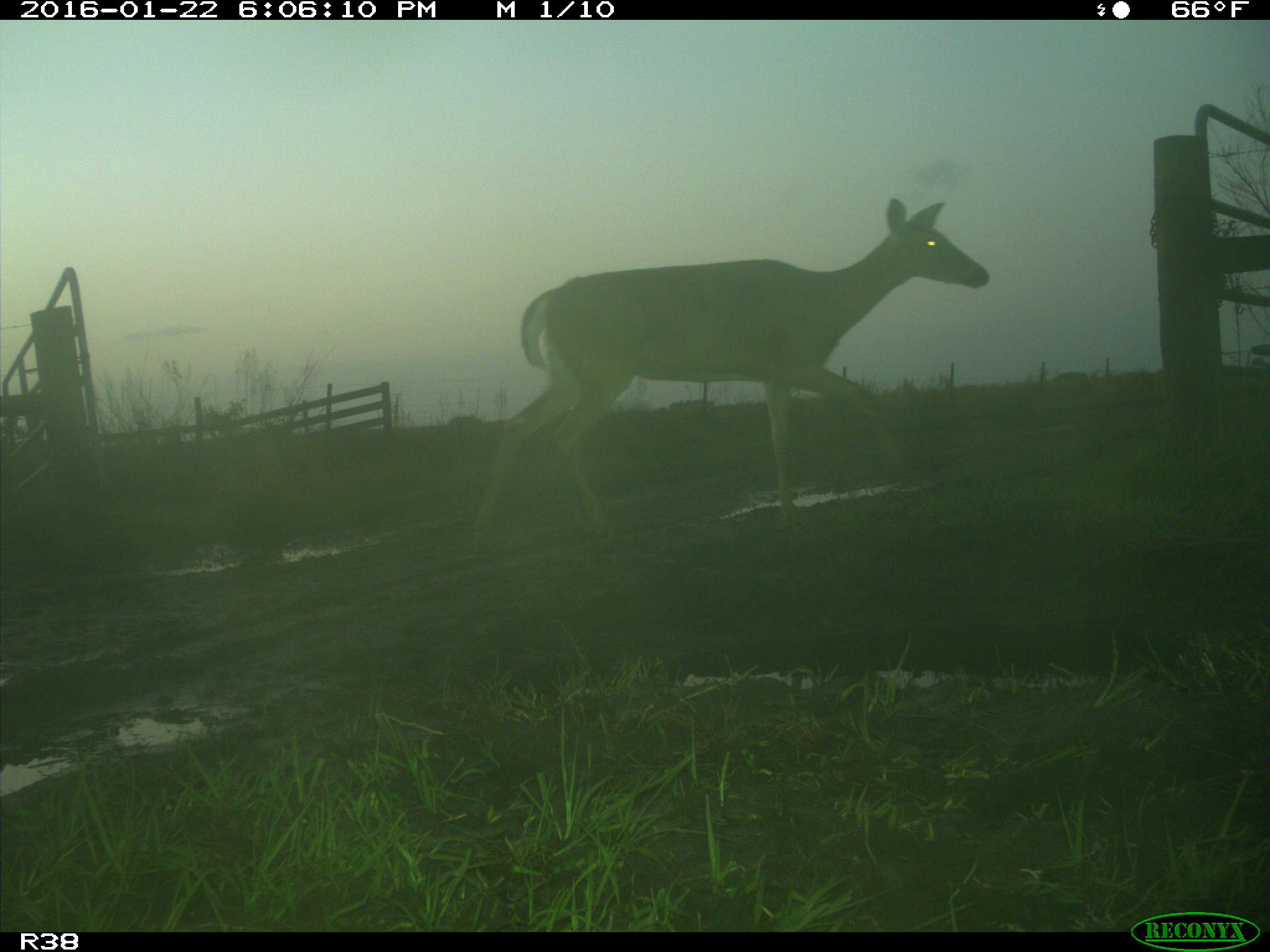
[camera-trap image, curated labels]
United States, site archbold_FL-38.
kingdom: Animalia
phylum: Chordata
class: Mammalia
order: Artiodactyla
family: Cervidae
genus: Odocoileus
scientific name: Odocoileus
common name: deer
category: unidentified deer